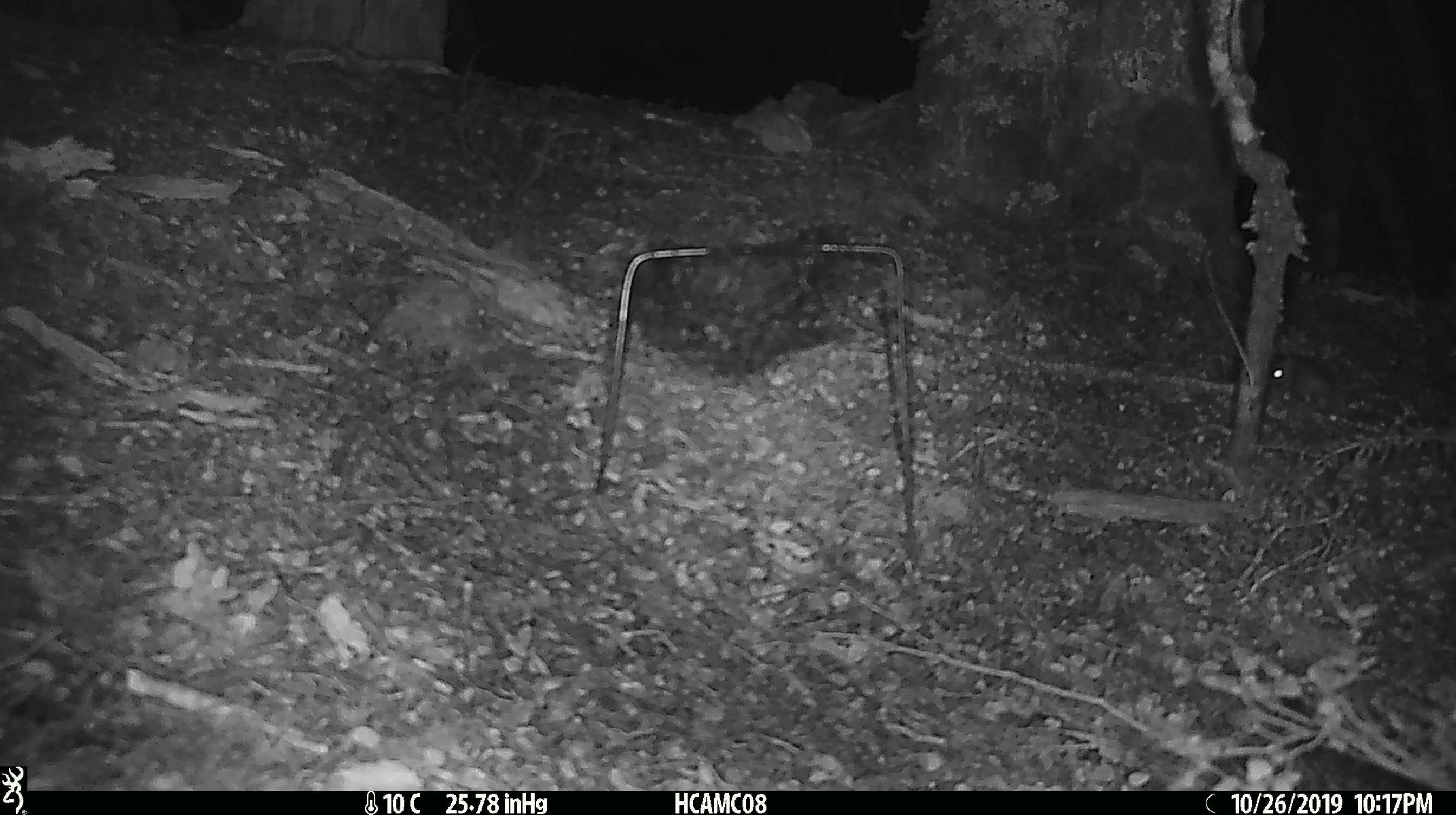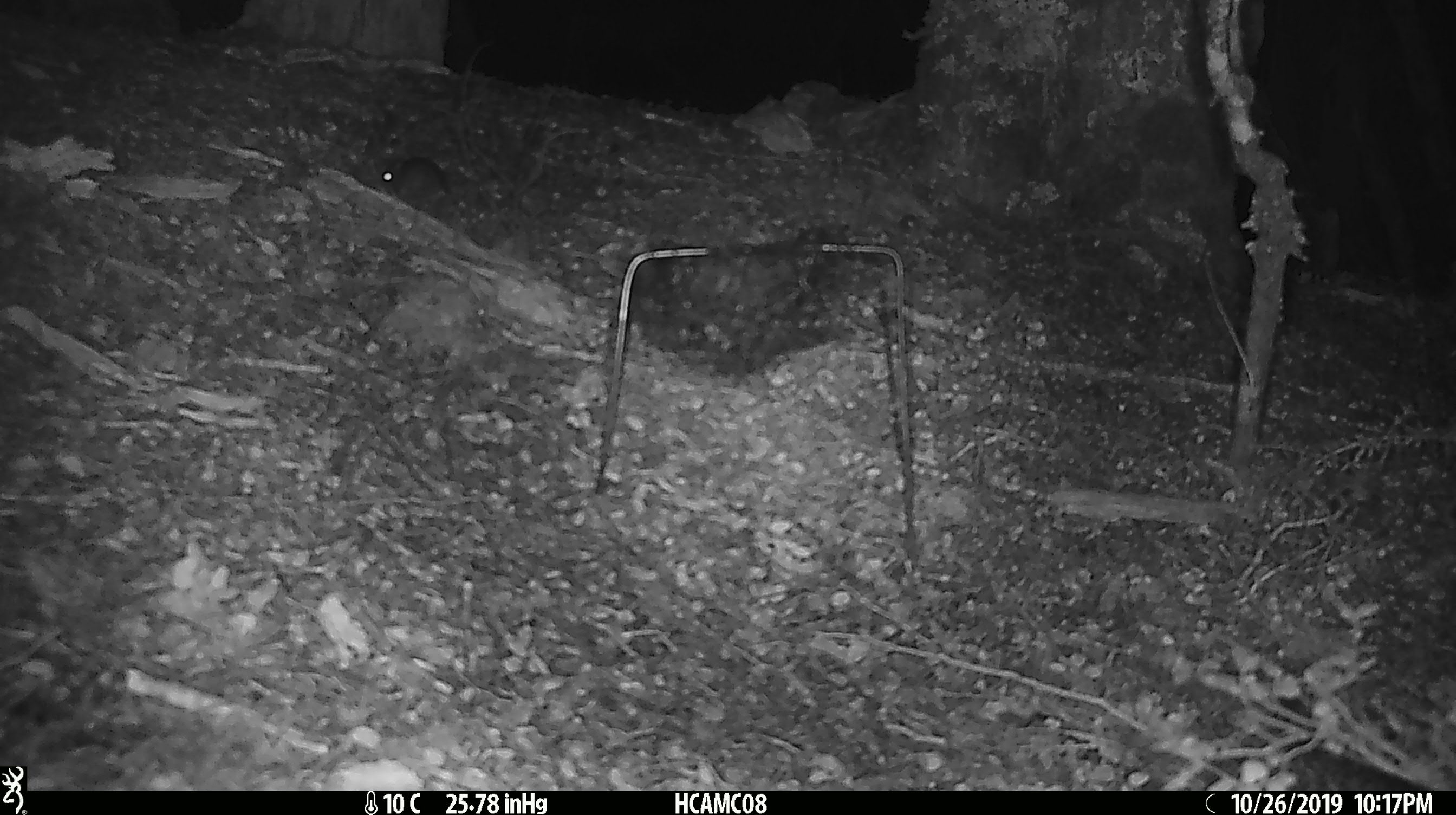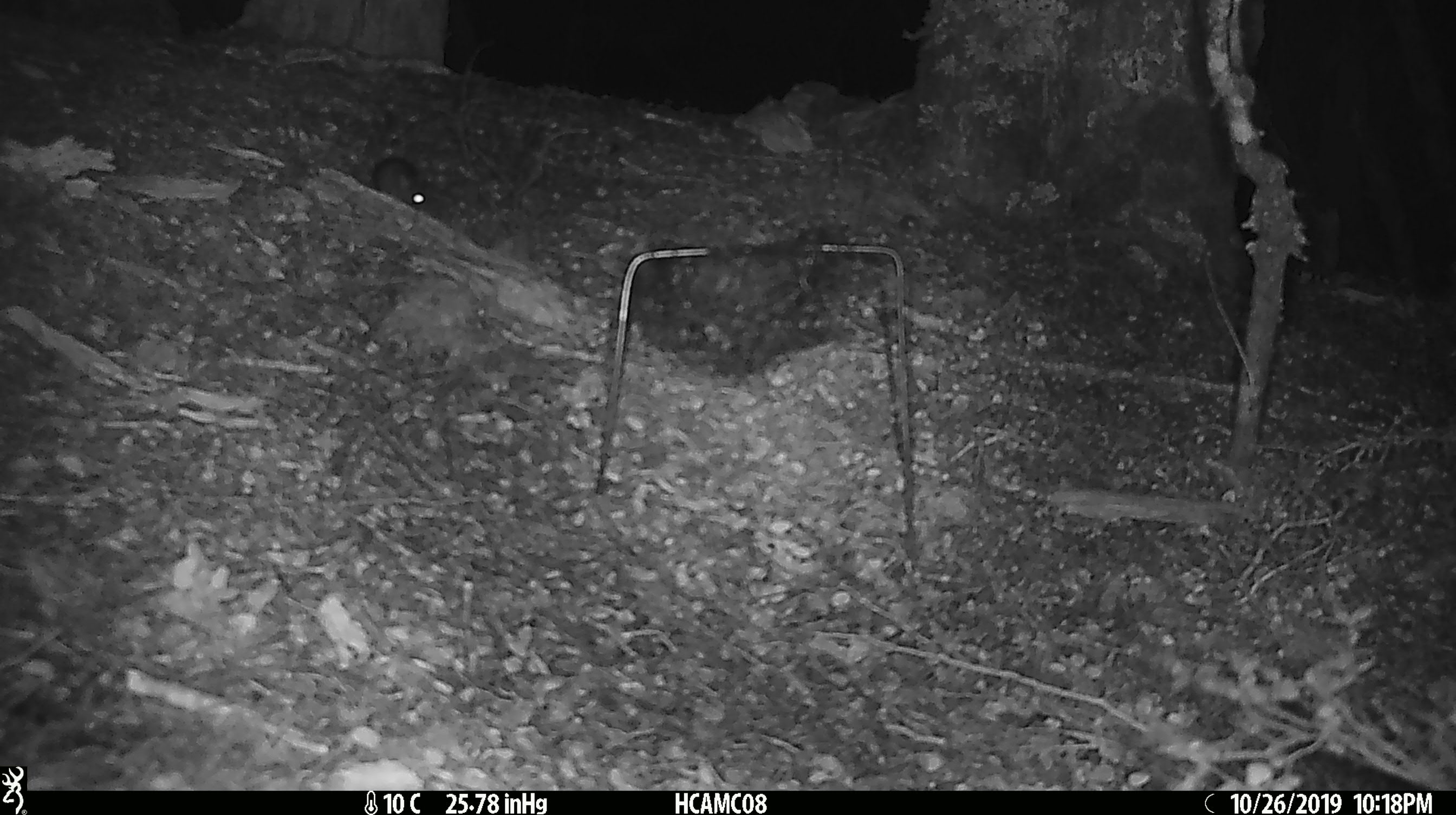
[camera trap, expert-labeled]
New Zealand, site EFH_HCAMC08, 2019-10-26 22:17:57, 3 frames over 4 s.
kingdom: Animalia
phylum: Chordata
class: Mammalia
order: Rodentia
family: Muridae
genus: Mus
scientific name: Mus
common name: mouse